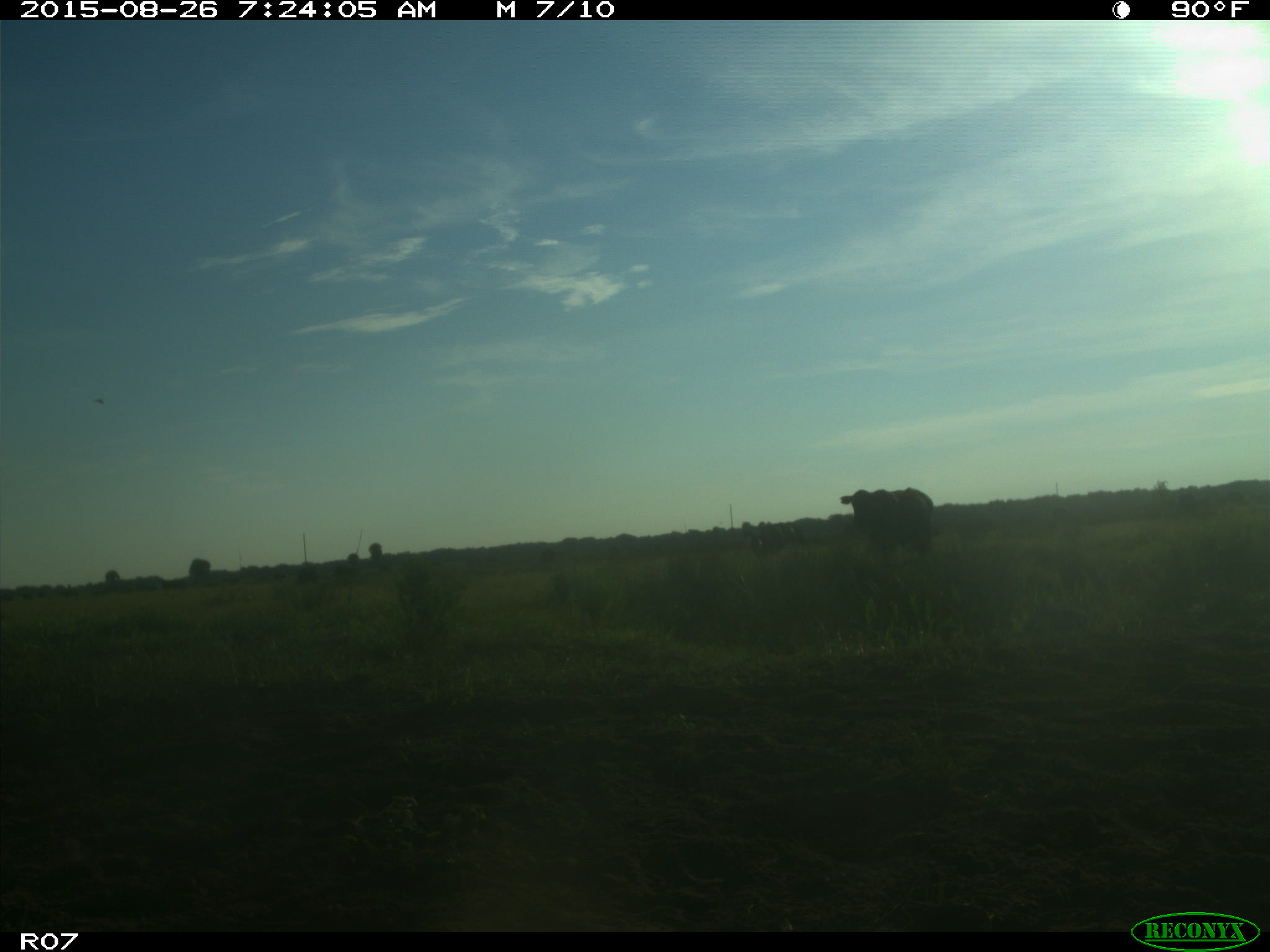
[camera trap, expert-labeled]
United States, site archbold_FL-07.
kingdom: Animalia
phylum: Chordata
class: Mammalia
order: Artiodactyla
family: Bovidae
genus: Bos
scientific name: Bos taurus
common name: domestic cow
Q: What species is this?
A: Bos taurus (domestic cow).